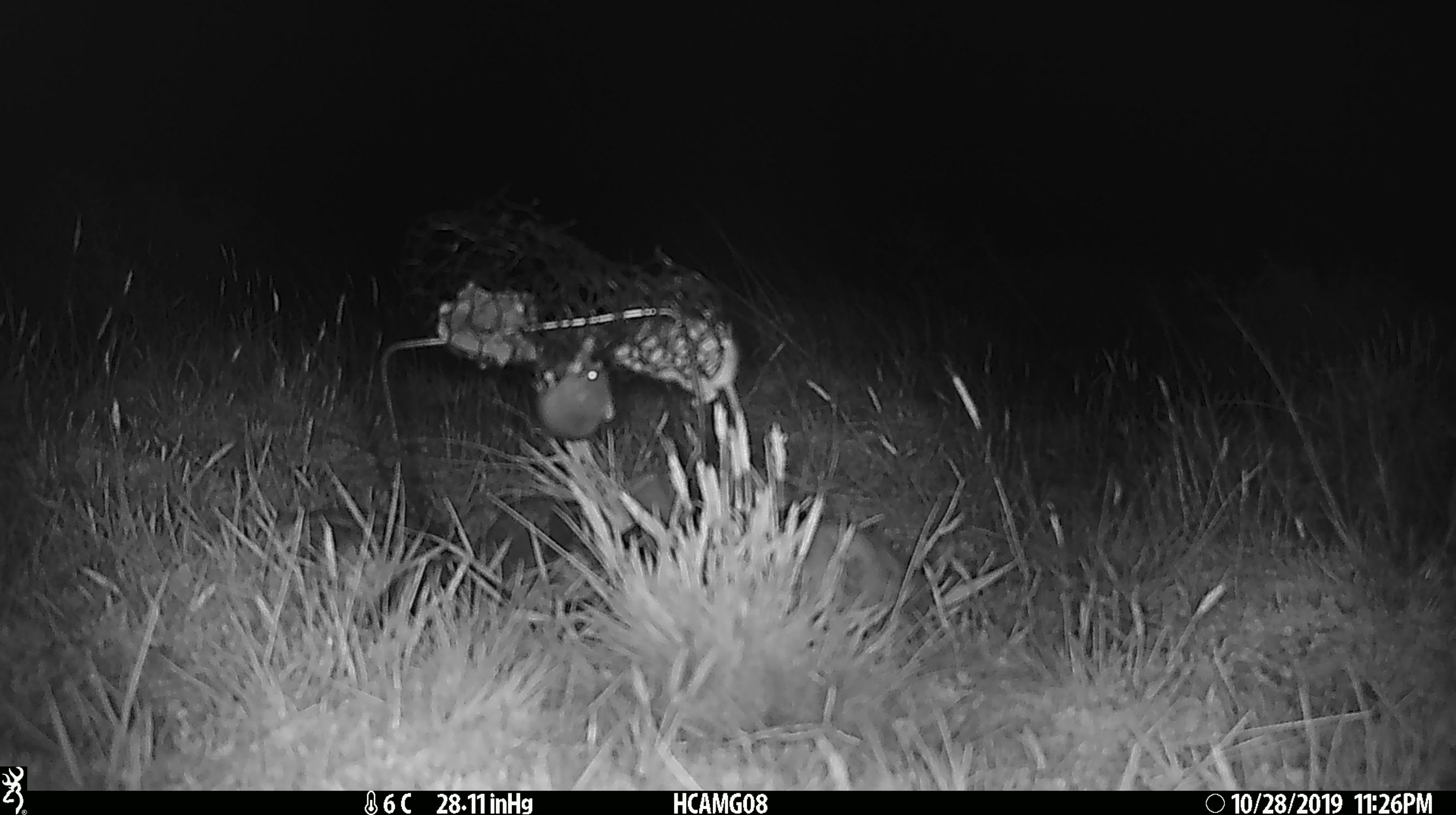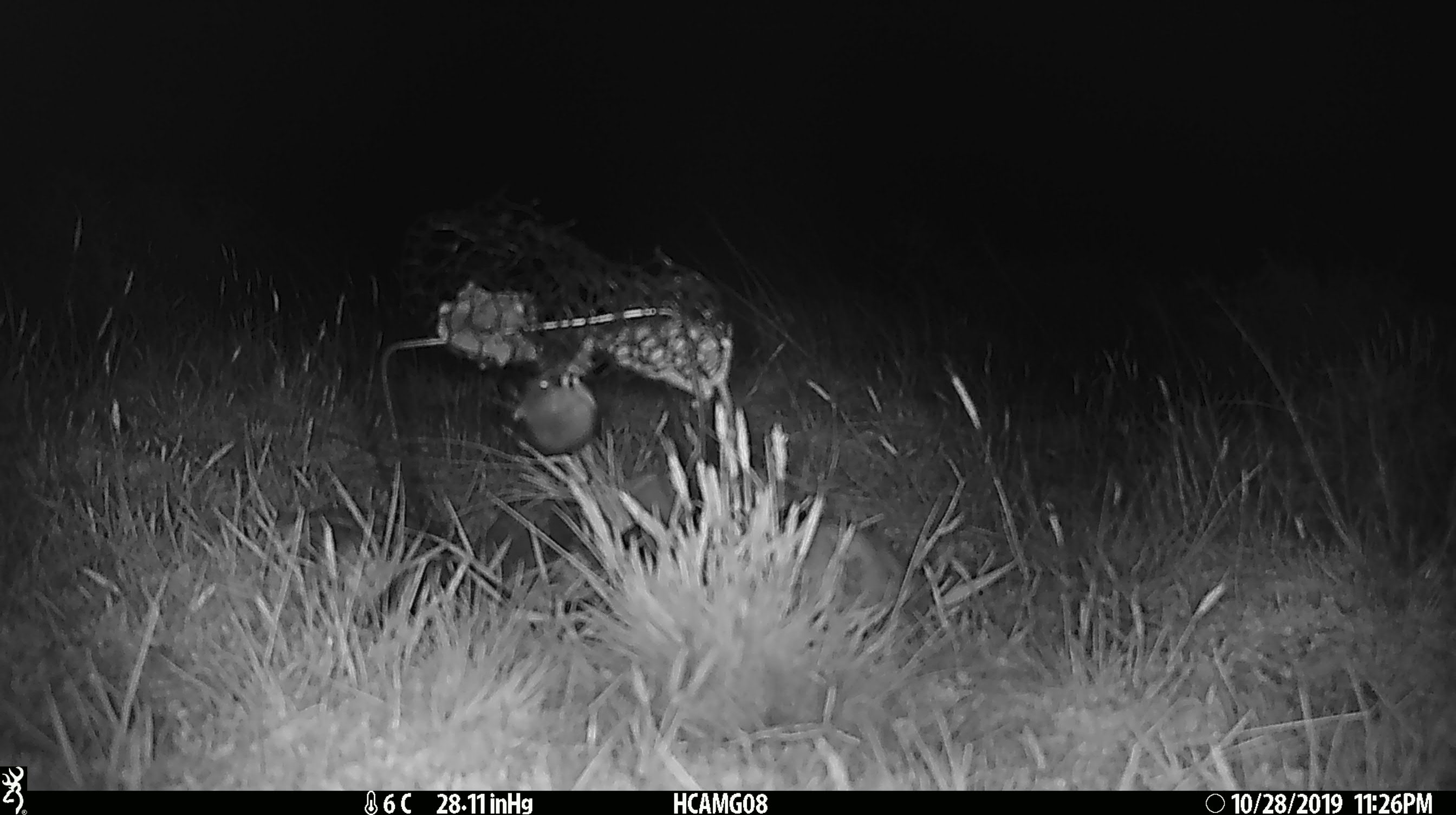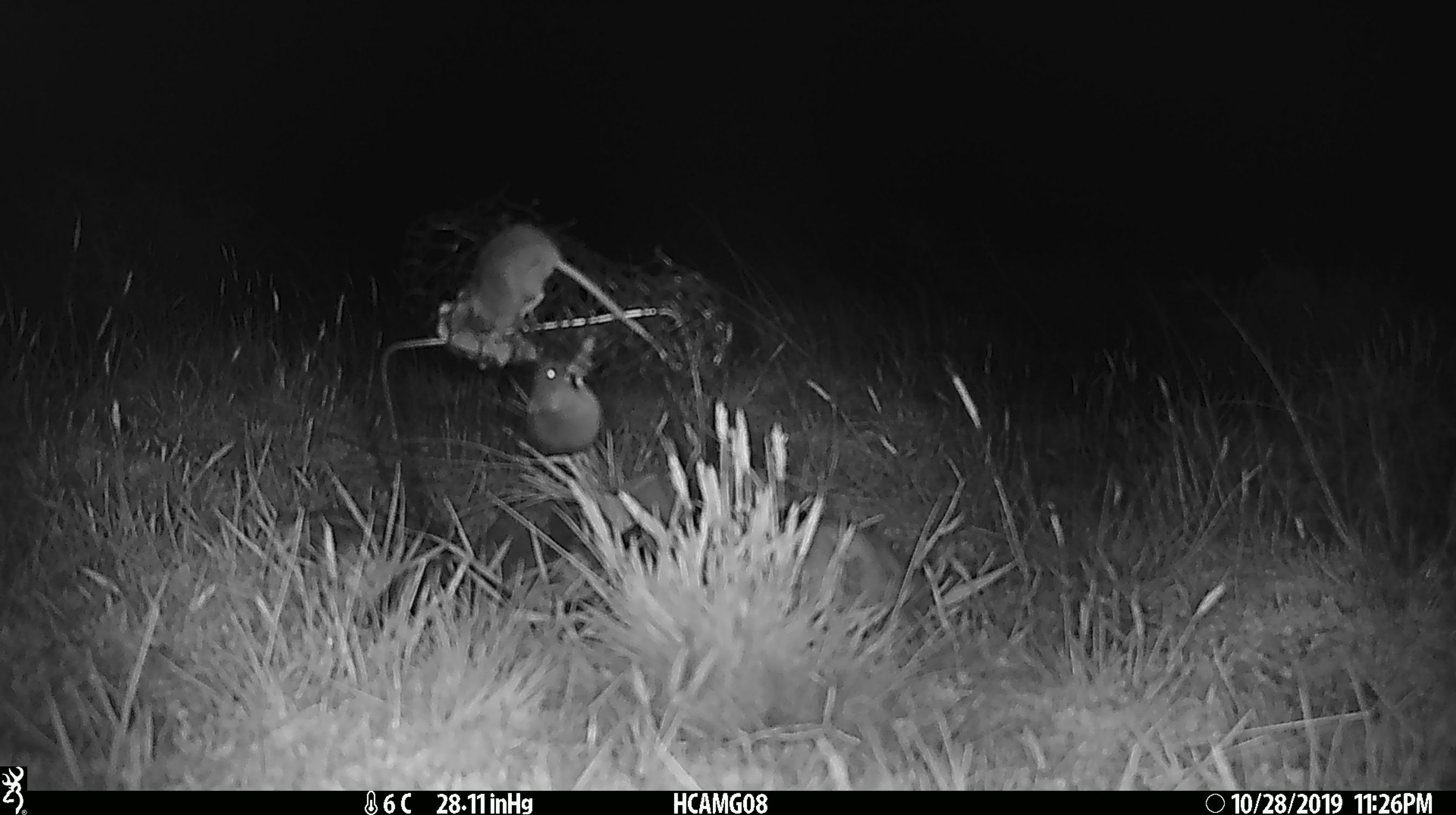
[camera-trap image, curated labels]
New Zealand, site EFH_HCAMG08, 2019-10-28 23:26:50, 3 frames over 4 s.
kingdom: Animalia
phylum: Chordata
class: Mammalia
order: Rodentia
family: Muridae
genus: Mus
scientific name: Mus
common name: mouse